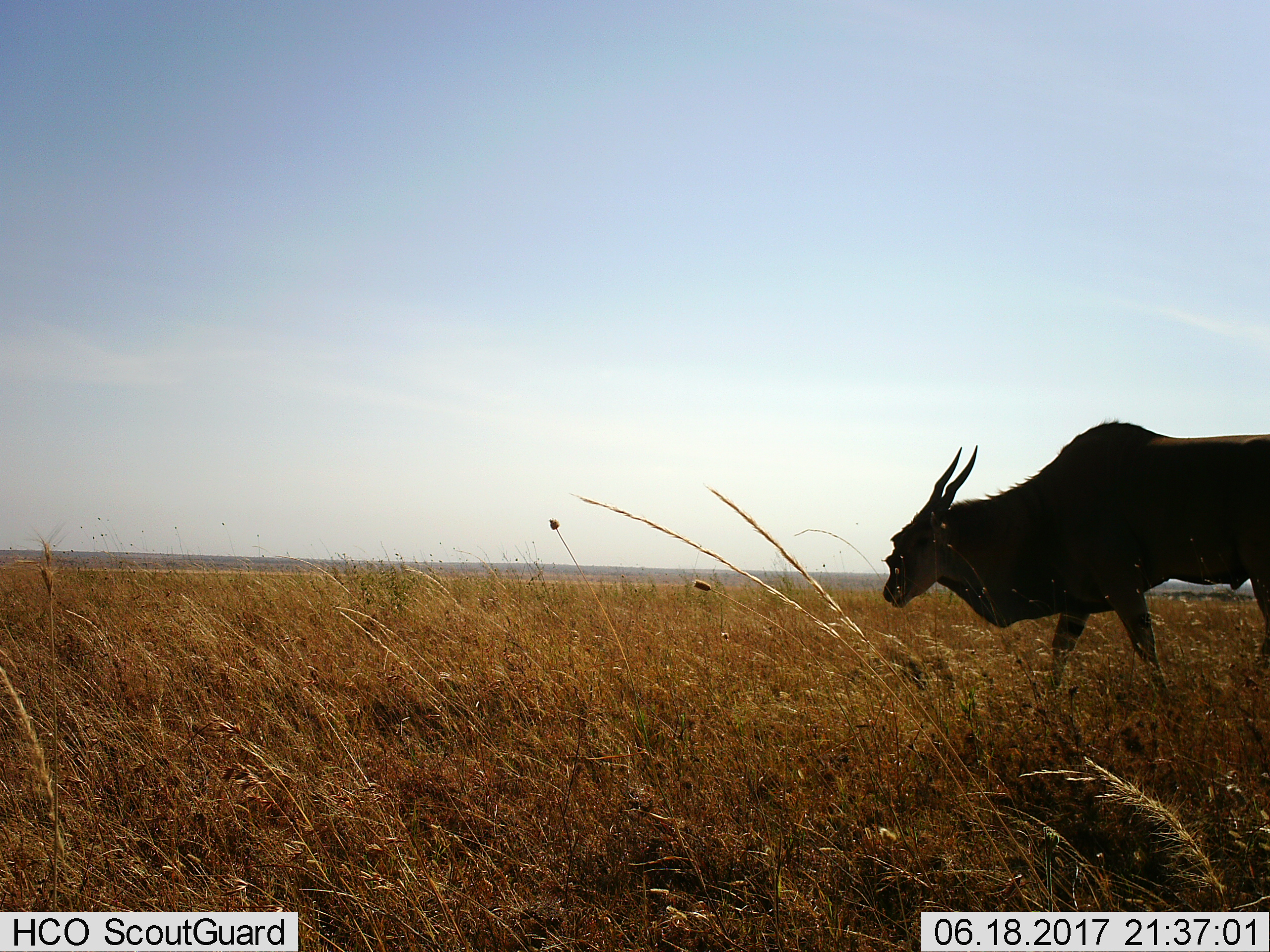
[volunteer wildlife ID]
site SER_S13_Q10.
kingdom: Animalia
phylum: Chordata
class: Mammalia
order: Artiodactyla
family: Bovidae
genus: Tragelaphus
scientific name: Tragelaphus oryx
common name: eland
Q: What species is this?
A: Eland (Tragelaphus oryx).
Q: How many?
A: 1.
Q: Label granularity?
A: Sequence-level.